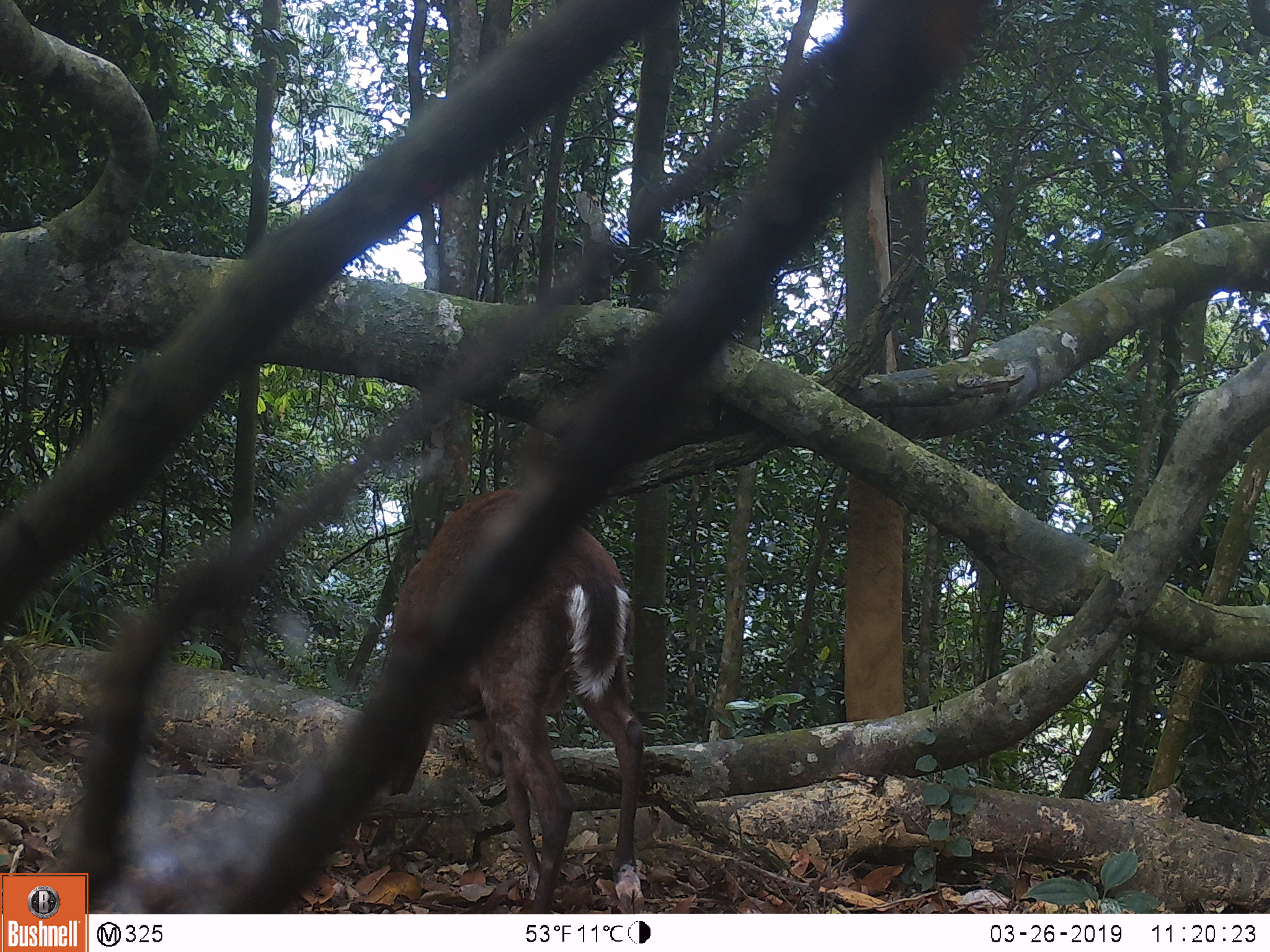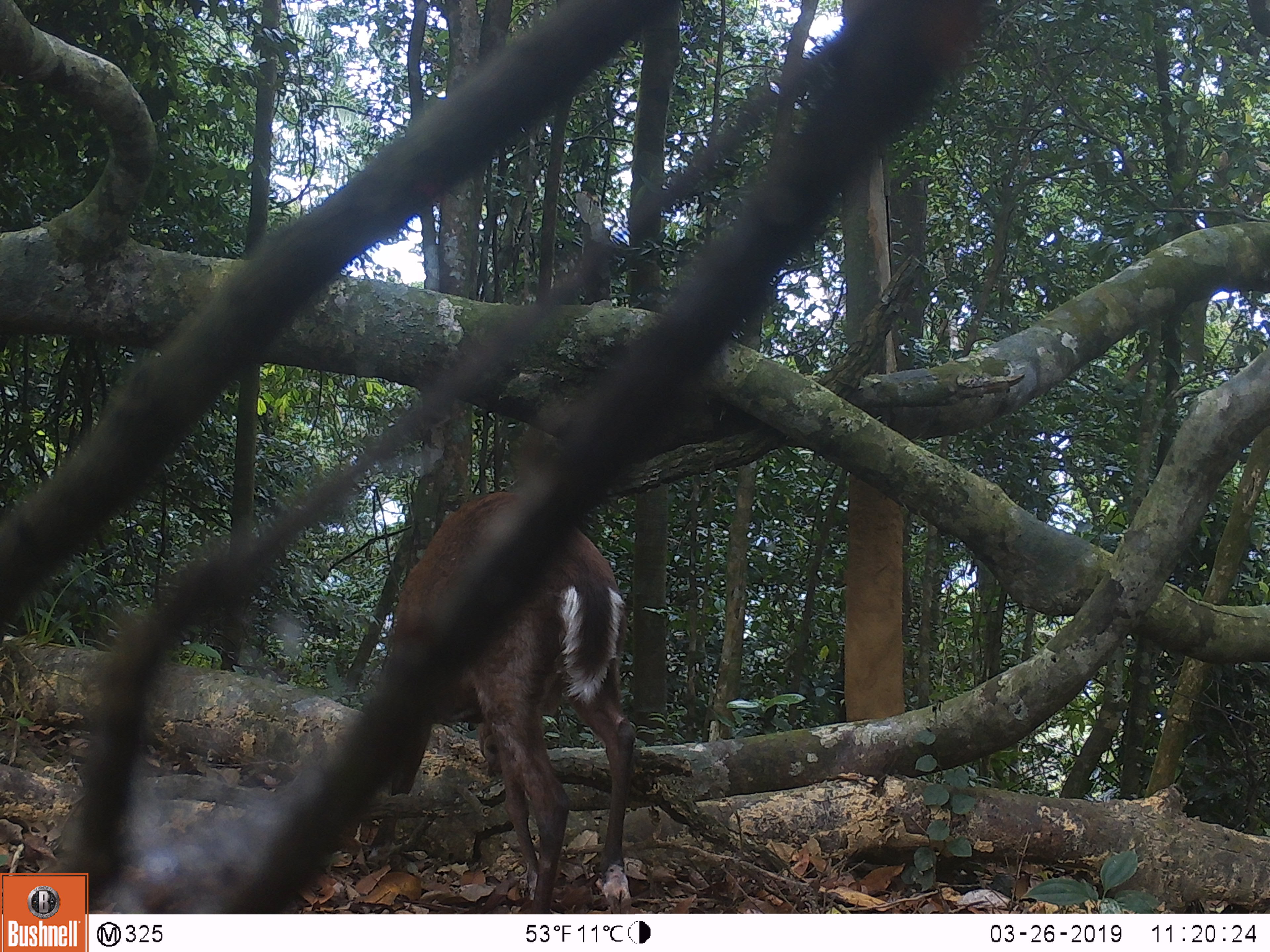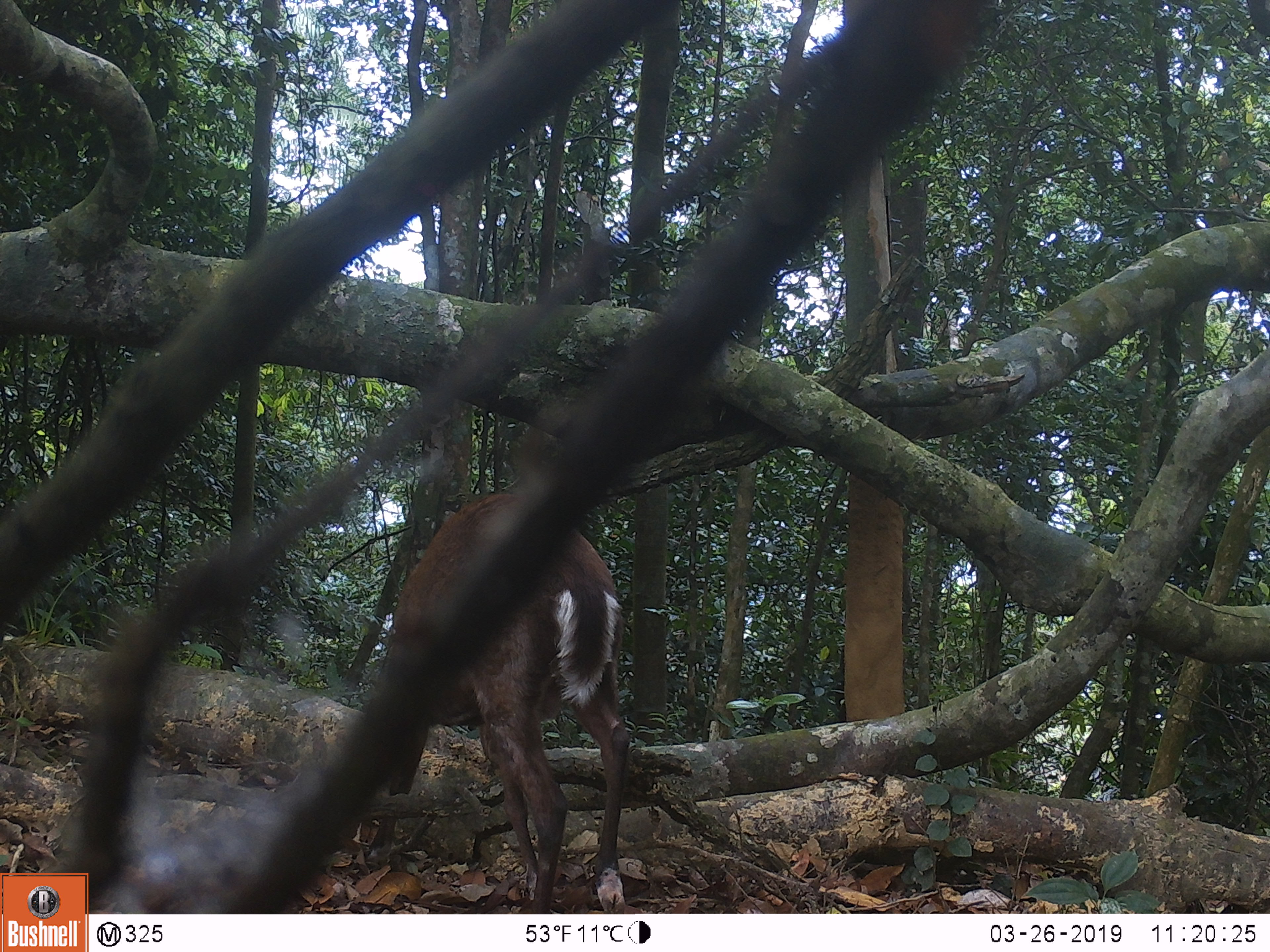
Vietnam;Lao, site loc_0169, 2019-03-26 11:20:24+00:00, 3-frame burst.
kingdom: Animalia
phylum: Chordata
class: Mammalia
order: Artiodactyla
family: Cervidae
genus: Muntiacus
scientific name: Muntiacus rooseveltorum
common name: roosevelt's muntjac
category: roosevelts muntjac group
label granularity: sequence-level